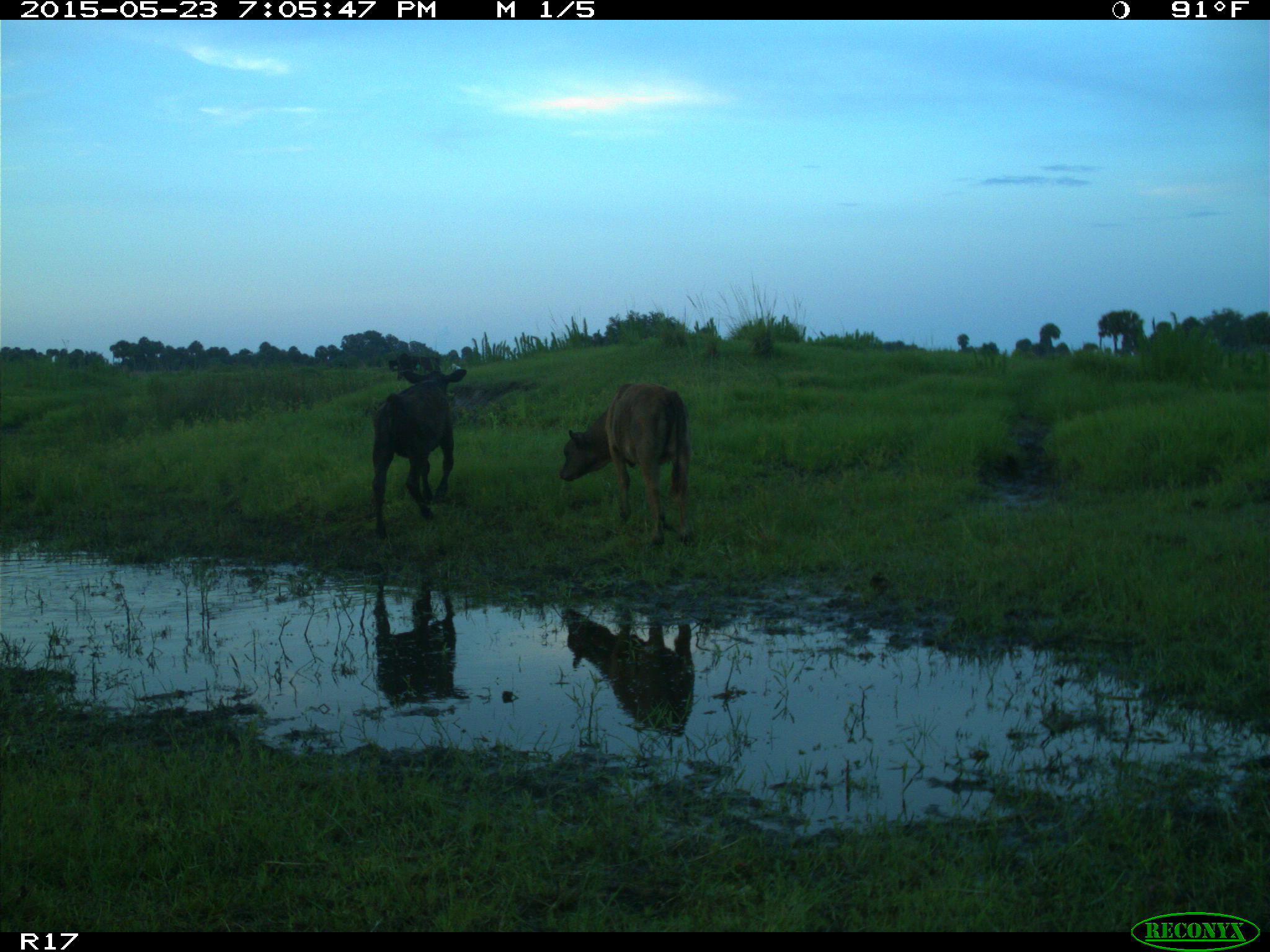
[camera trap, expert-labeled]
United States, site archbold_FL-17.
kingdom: Animalia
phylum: Chordata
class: Mammalia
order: Artiodactyla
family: Bovidae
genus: Bos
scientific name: Bos taurus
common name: domestic cow